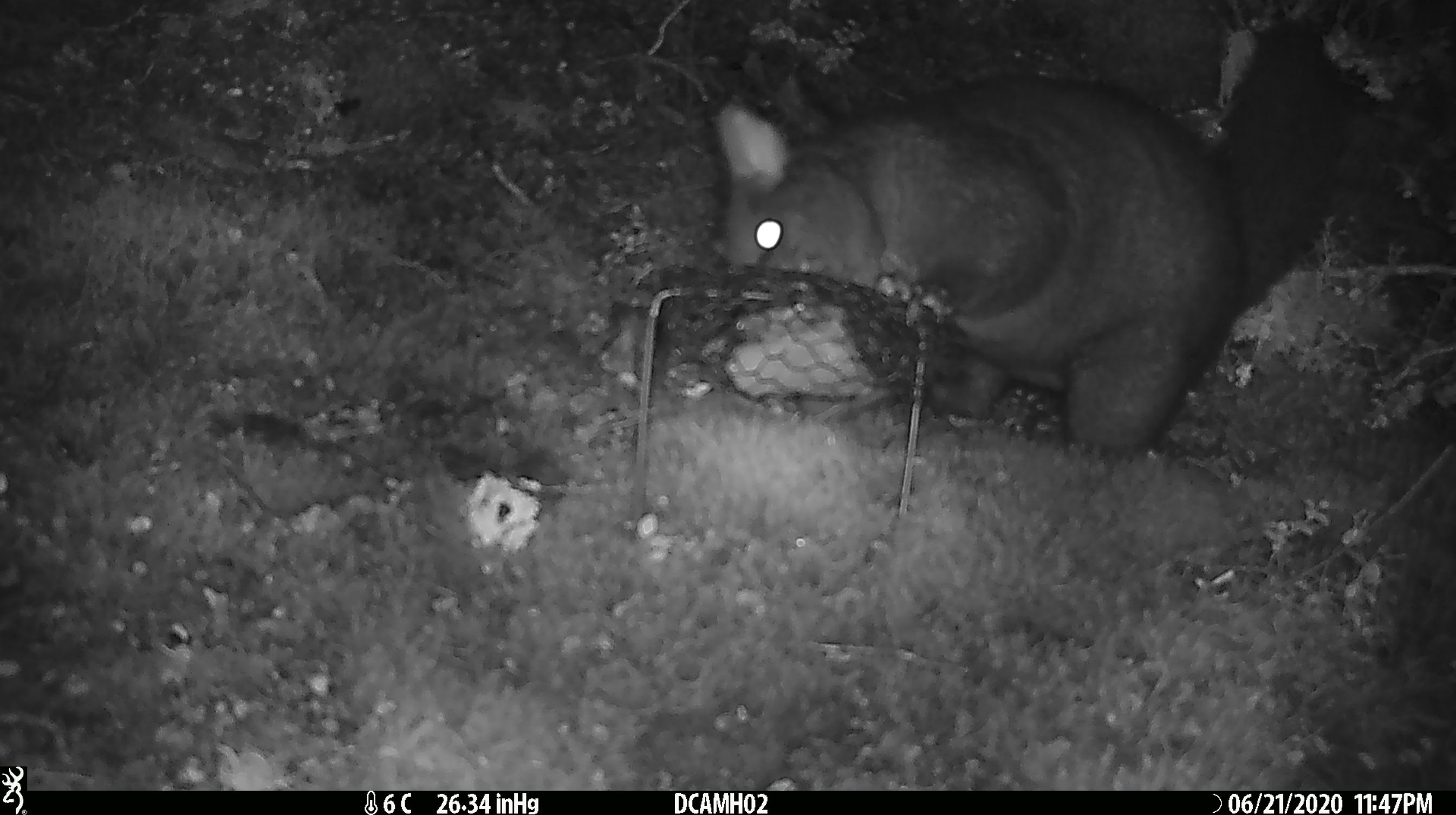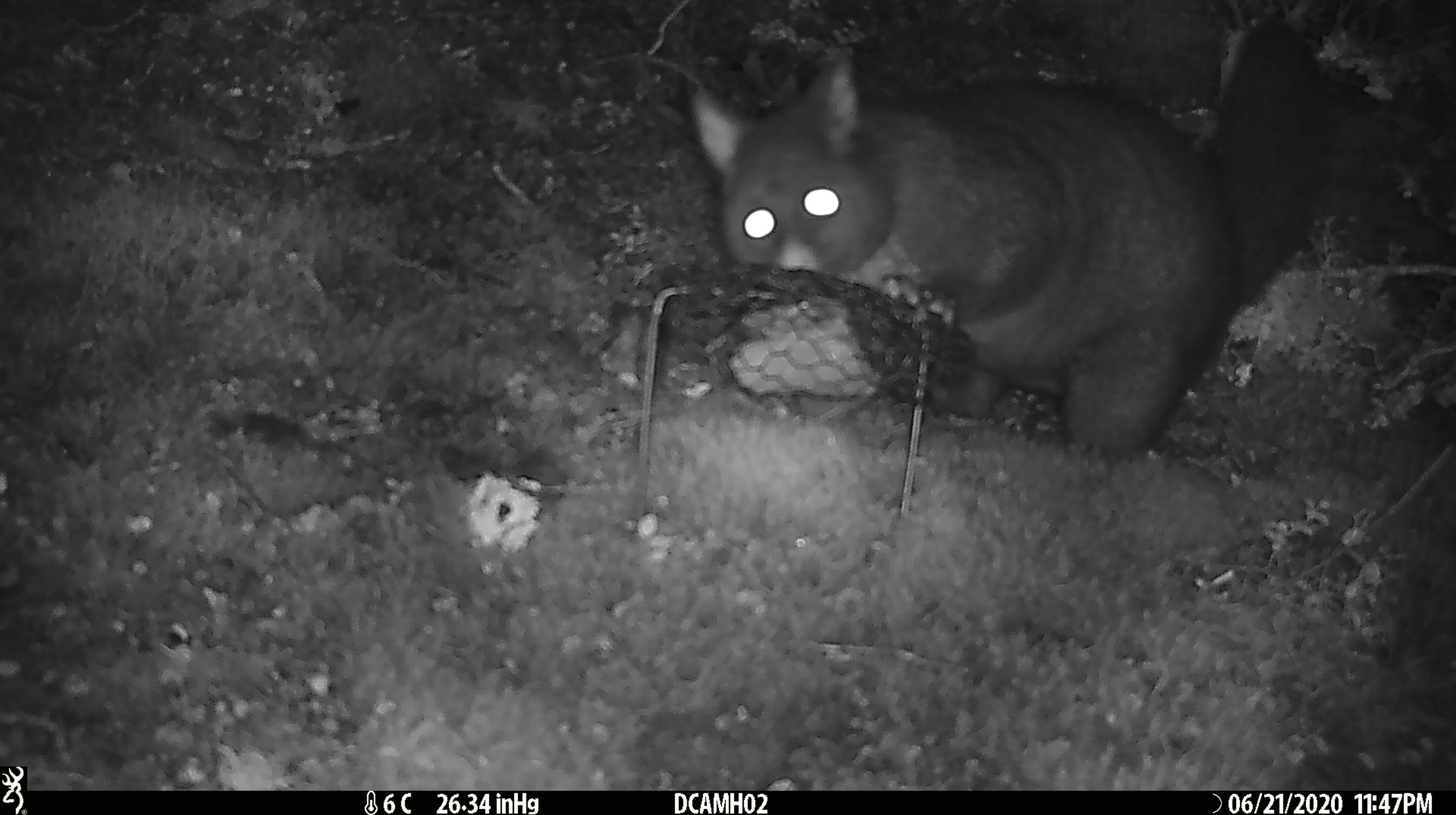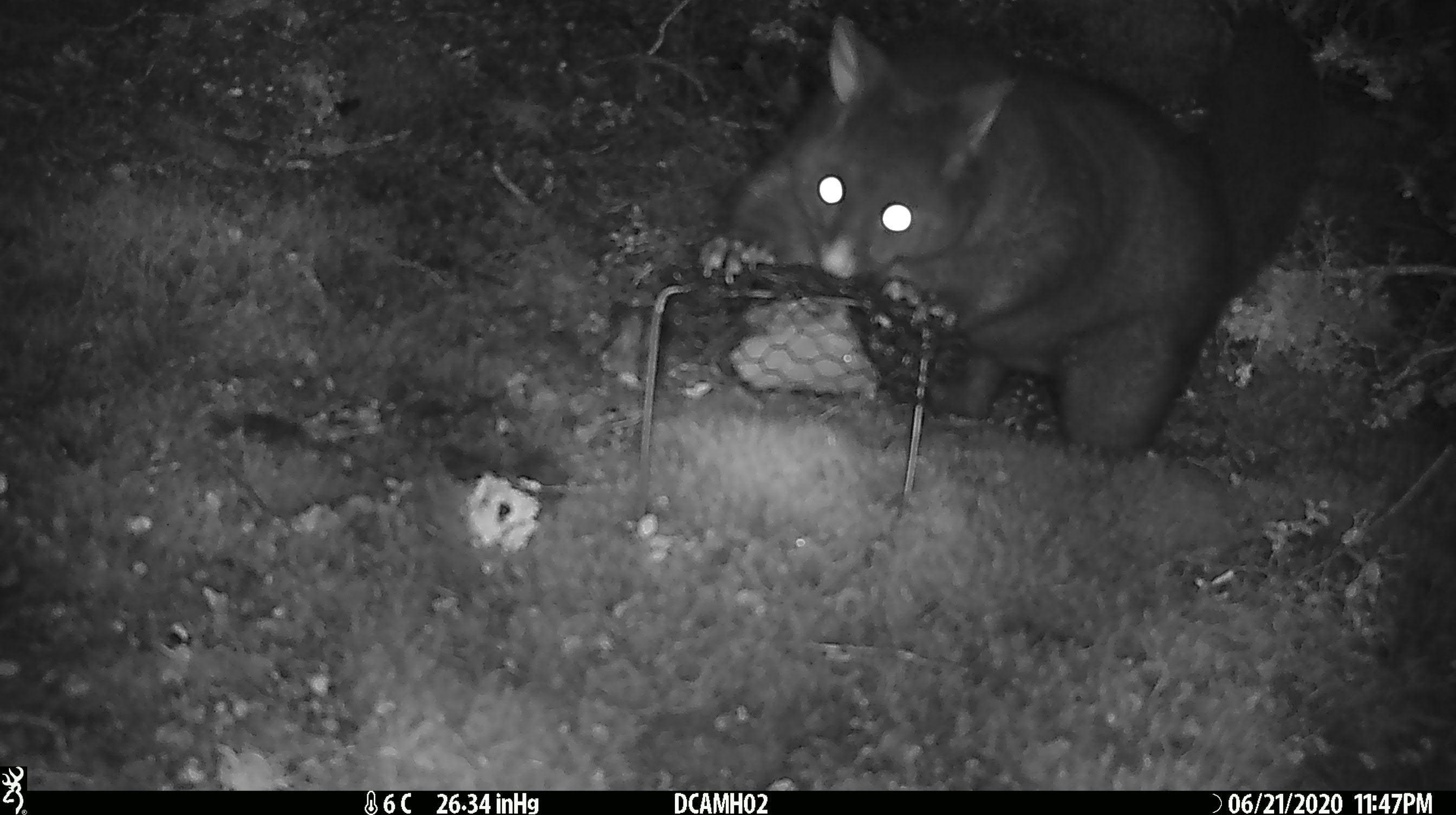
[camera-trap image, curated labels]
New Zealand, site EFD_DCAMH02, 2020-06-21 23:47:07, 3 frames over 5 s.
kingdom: Animalia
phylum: Chordata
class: Mammalia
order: Diprotodontia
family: Phalangeridae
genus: Trichosurus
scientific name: Trichosurus vulpecula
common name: common brushtail possum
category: possum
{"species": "possum (common brushtail possum) (Trichosurus vulpecula)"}